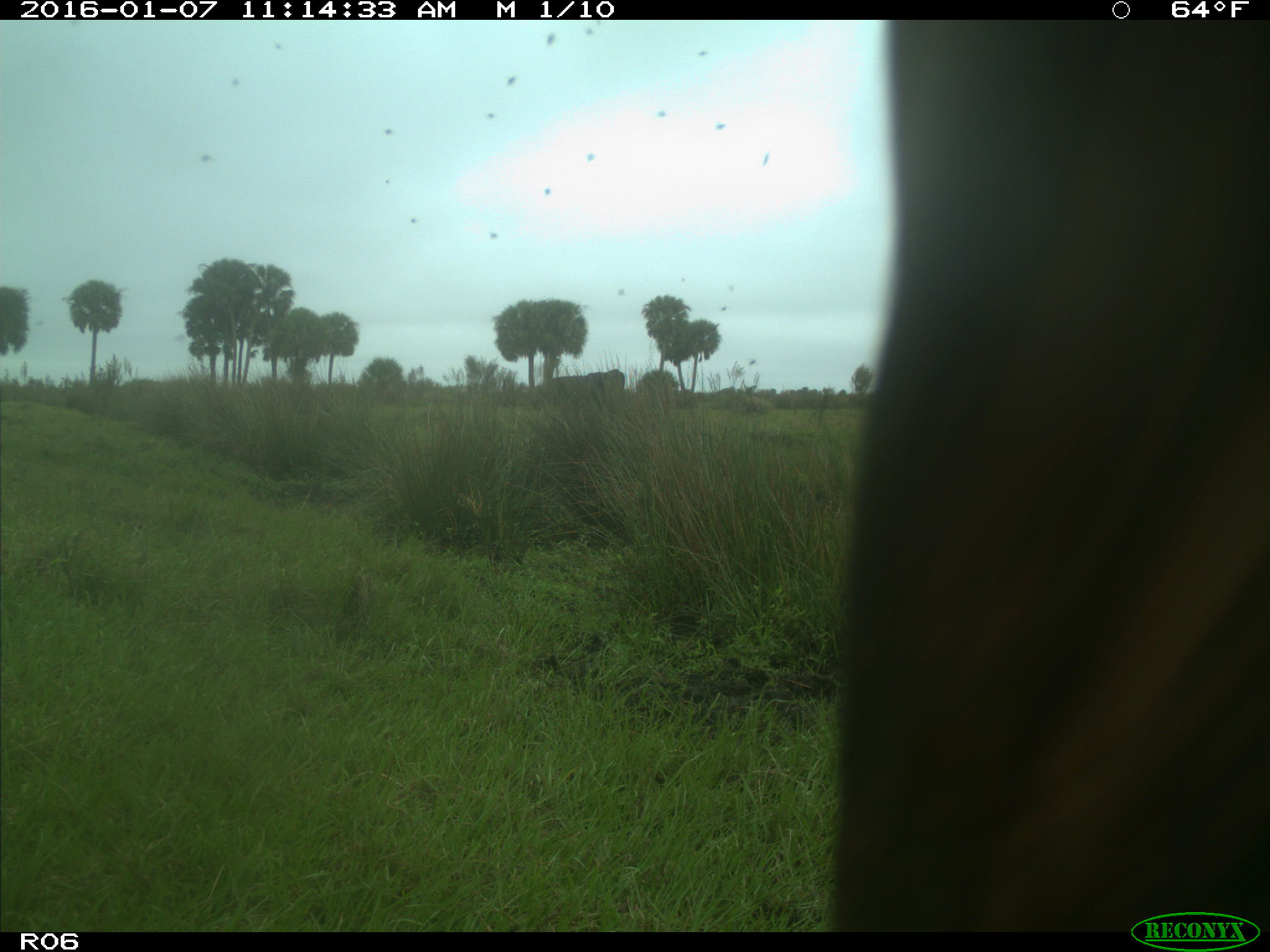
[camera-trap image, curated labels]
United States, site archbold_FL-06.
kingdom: Animalia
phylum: Chordata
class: Mammalia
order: Artiodactyla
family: Bovidae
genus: Bos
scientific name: Bos taurus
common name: domestic cow